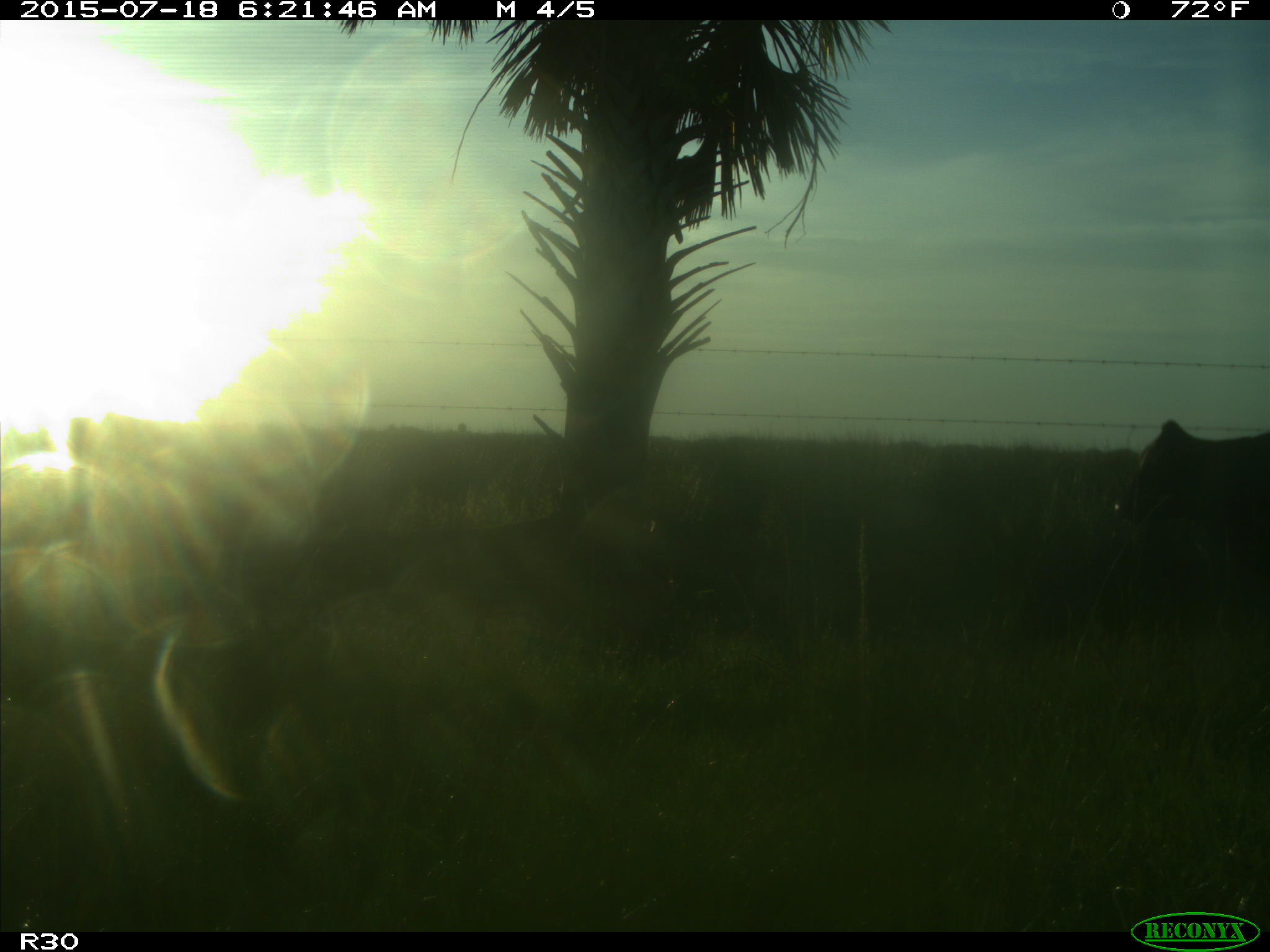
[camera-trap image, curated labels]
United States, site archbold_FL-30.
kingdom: Animalia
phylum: Chordata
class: Mammalia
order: Artiodactyla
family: Bovidae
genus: Bos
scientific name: Bos taurus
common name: domestic cow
Bos taurus (domestic cow).